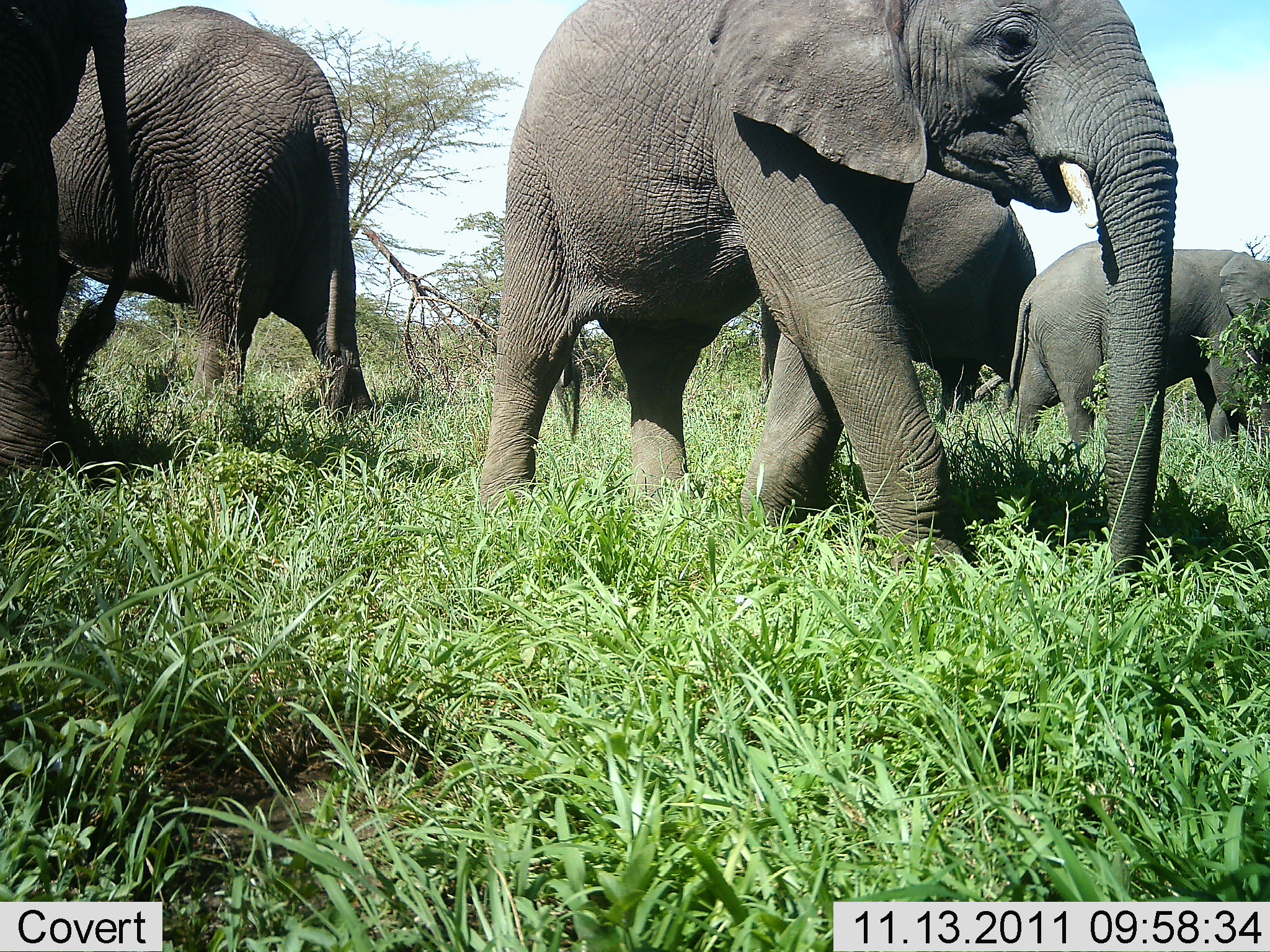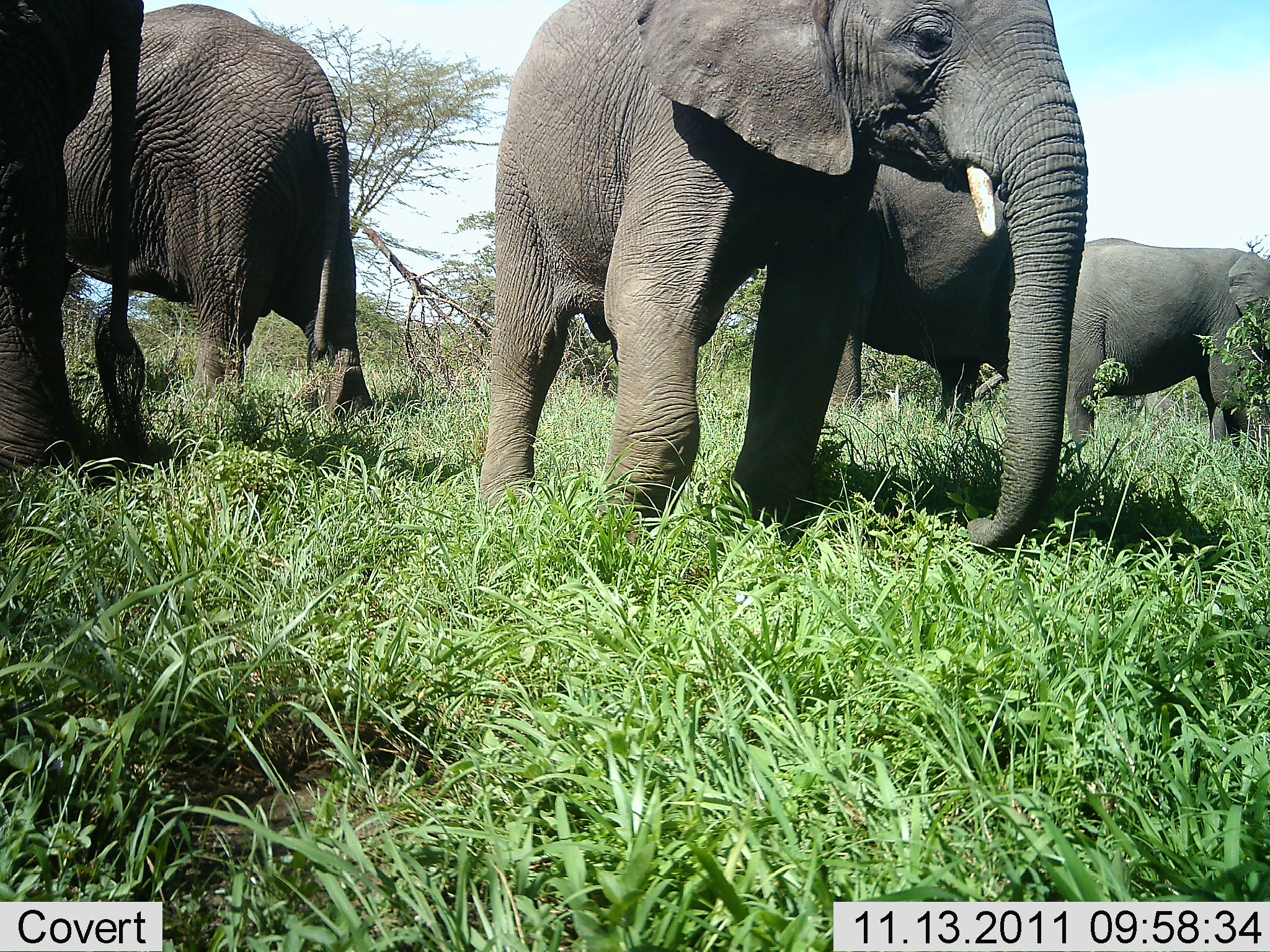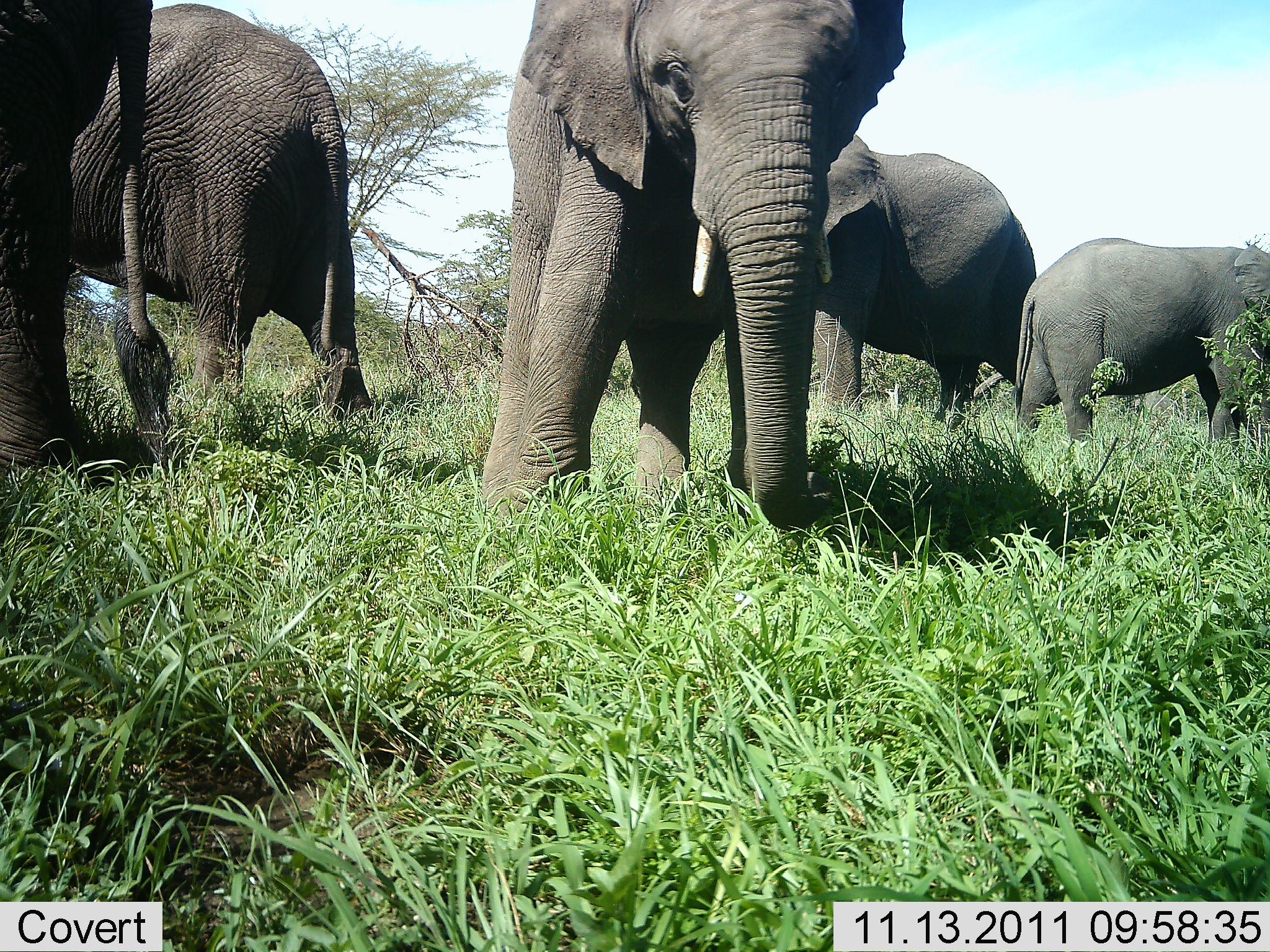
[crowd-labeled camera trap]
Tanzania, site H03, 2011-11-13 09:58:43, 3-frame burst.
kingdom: Animalia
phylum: Chordata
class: Mammalia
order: Proboscidea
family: Elephantidae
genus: Loxodonta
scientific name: Loxodonta africana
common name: african bush elephant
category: elephant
Elephant (african bush elephant) (Loxodonta africana), count 5. Behavior (volunteer vote fractions): standing 60%, resting 0%, moving 60%, interacting 0%. Young present (vote fraction): 50%. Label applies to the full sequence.